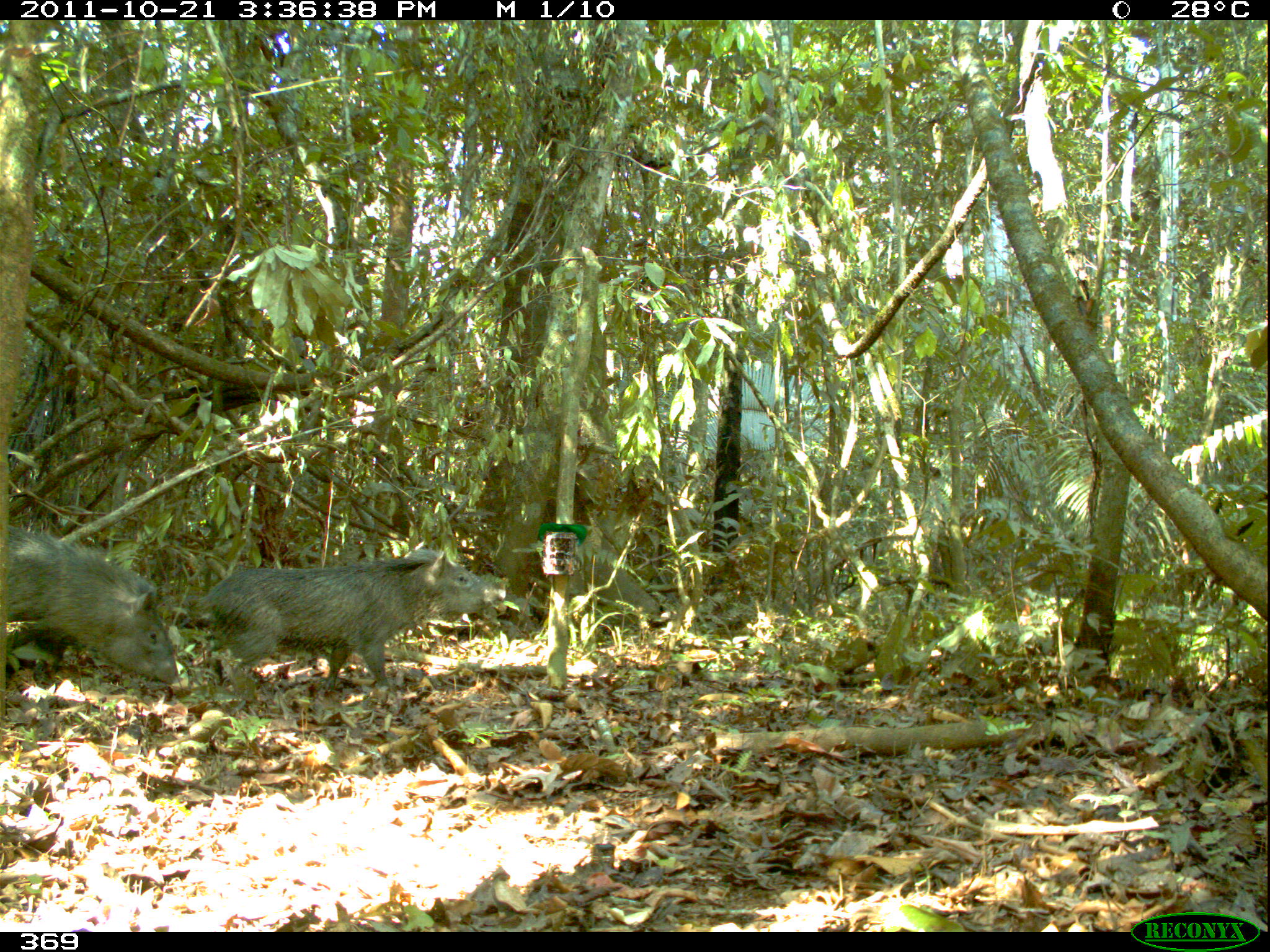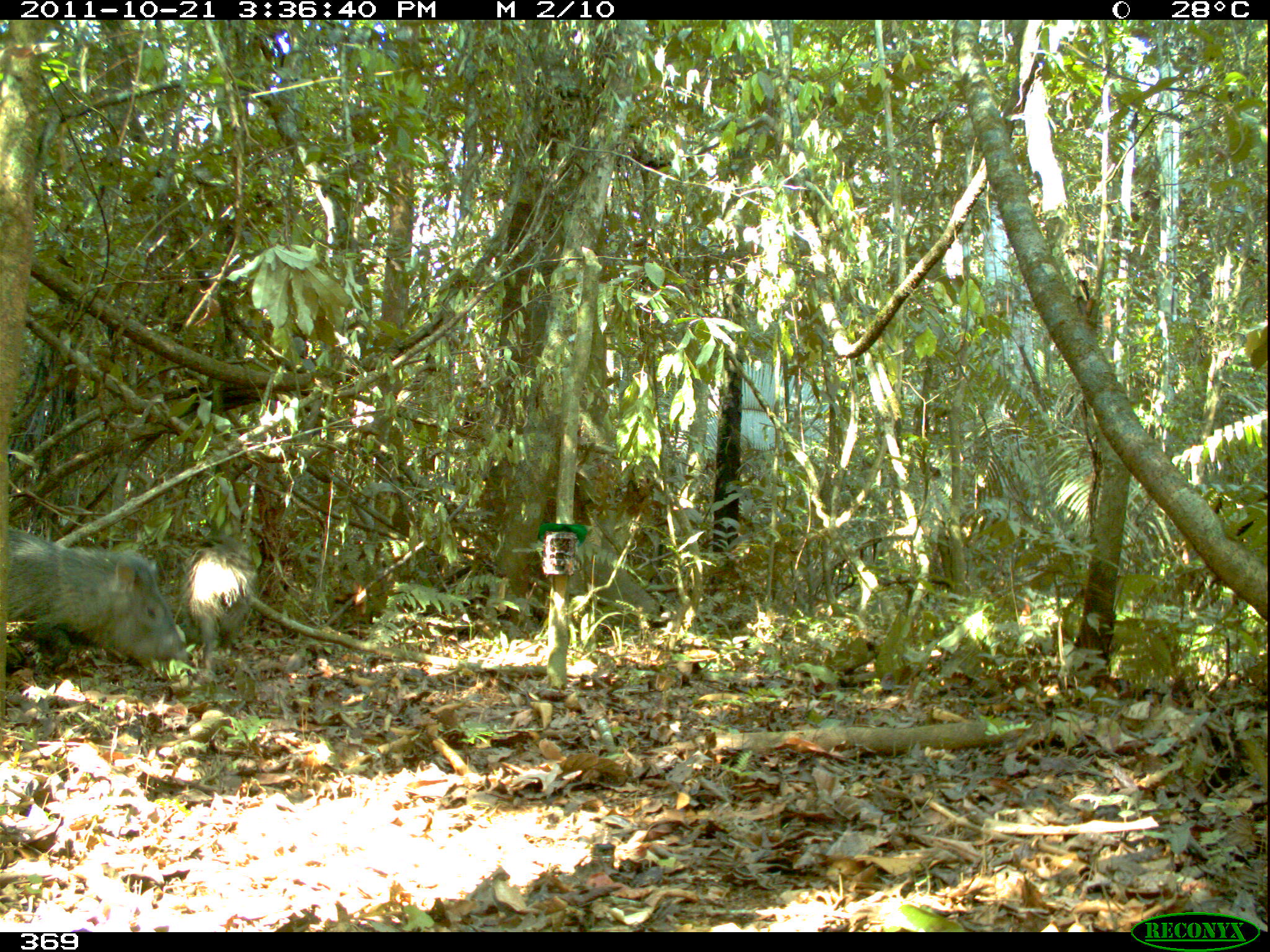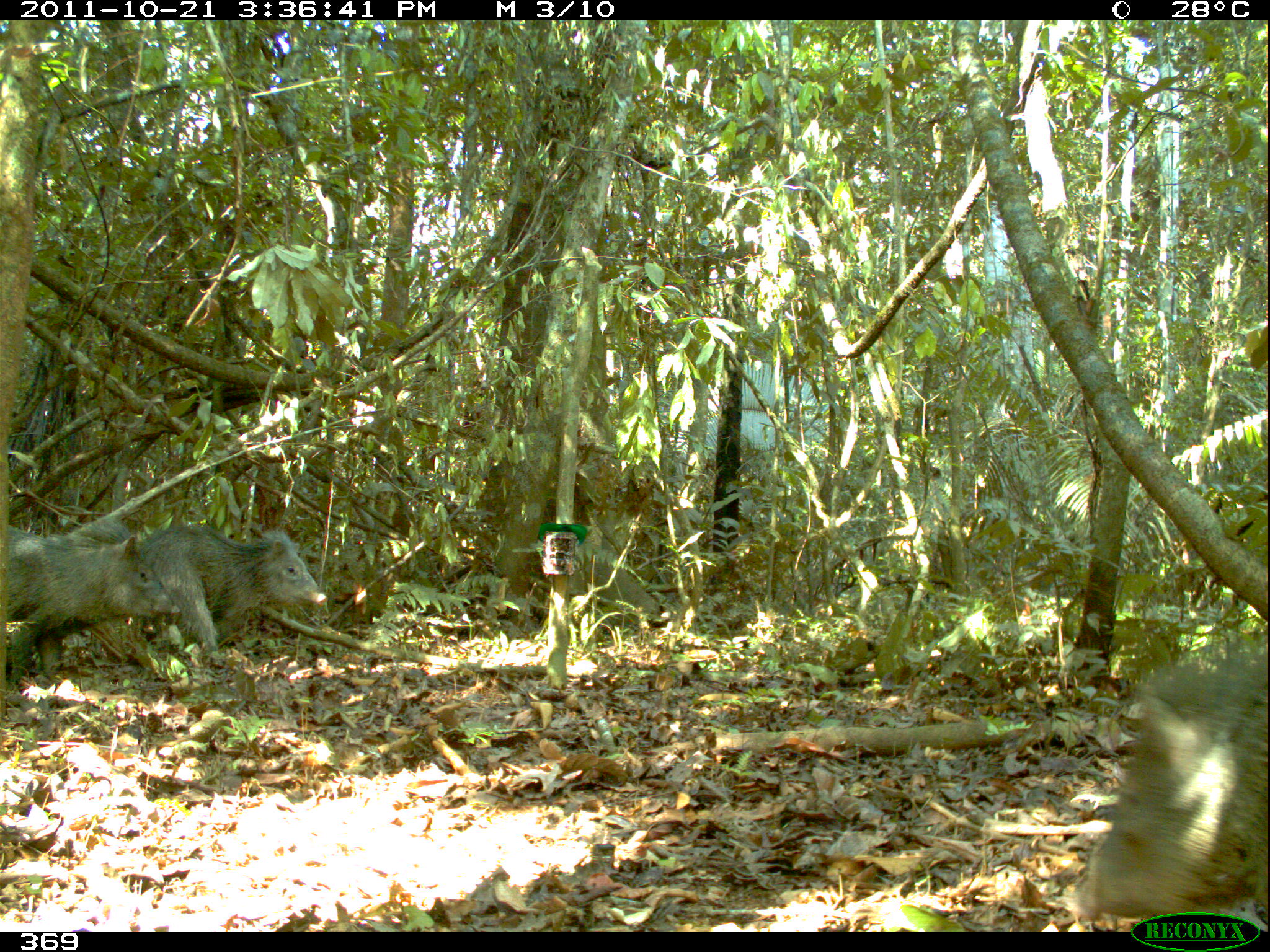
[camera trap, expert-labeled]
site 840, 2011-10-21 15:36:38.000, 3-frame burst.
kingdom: Animalia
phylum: Chordata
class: Mammalia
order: Artiodactyla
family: Tayassuidae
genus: Pecari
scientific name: Pecari tajacu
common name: collared peccary